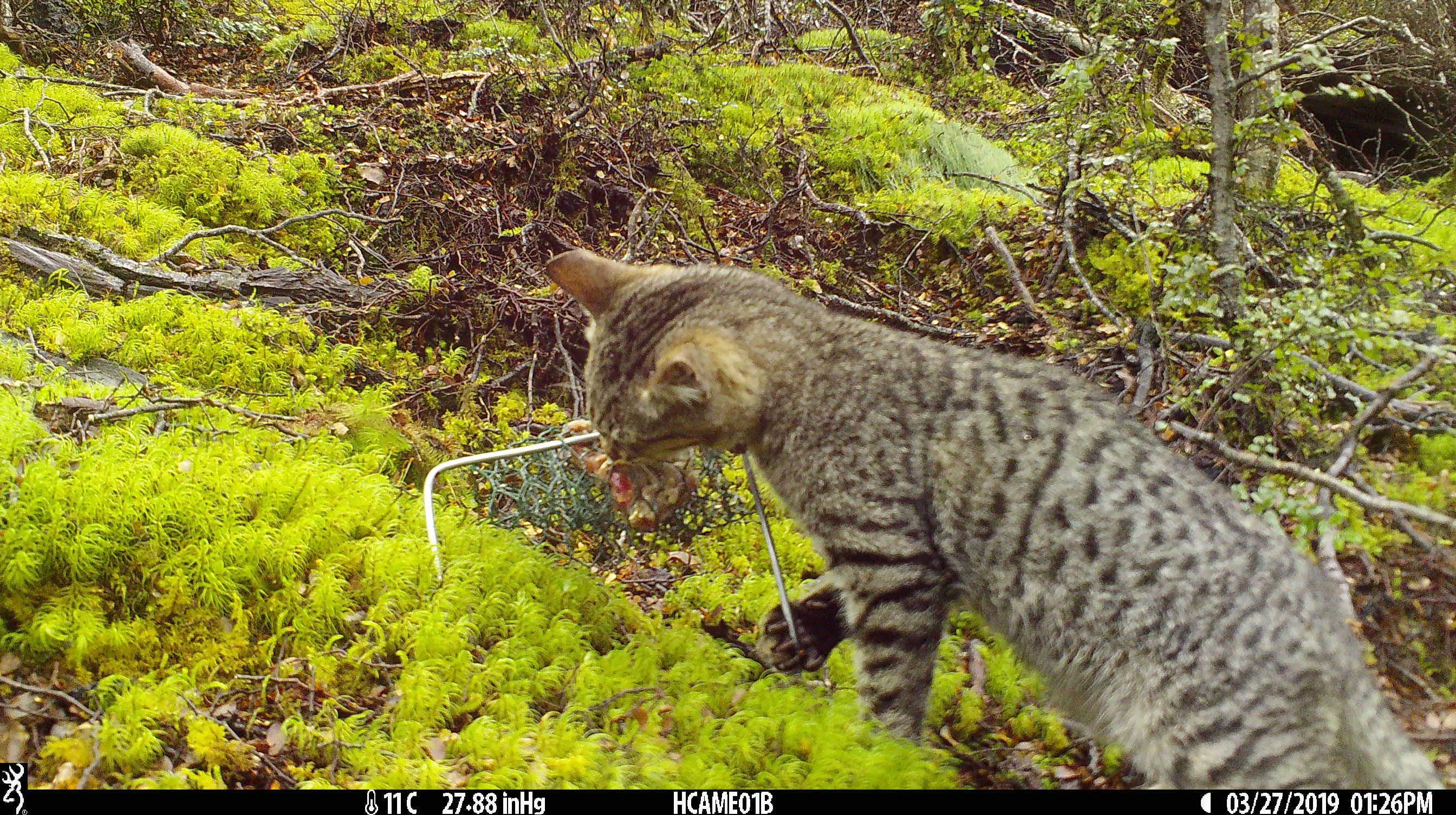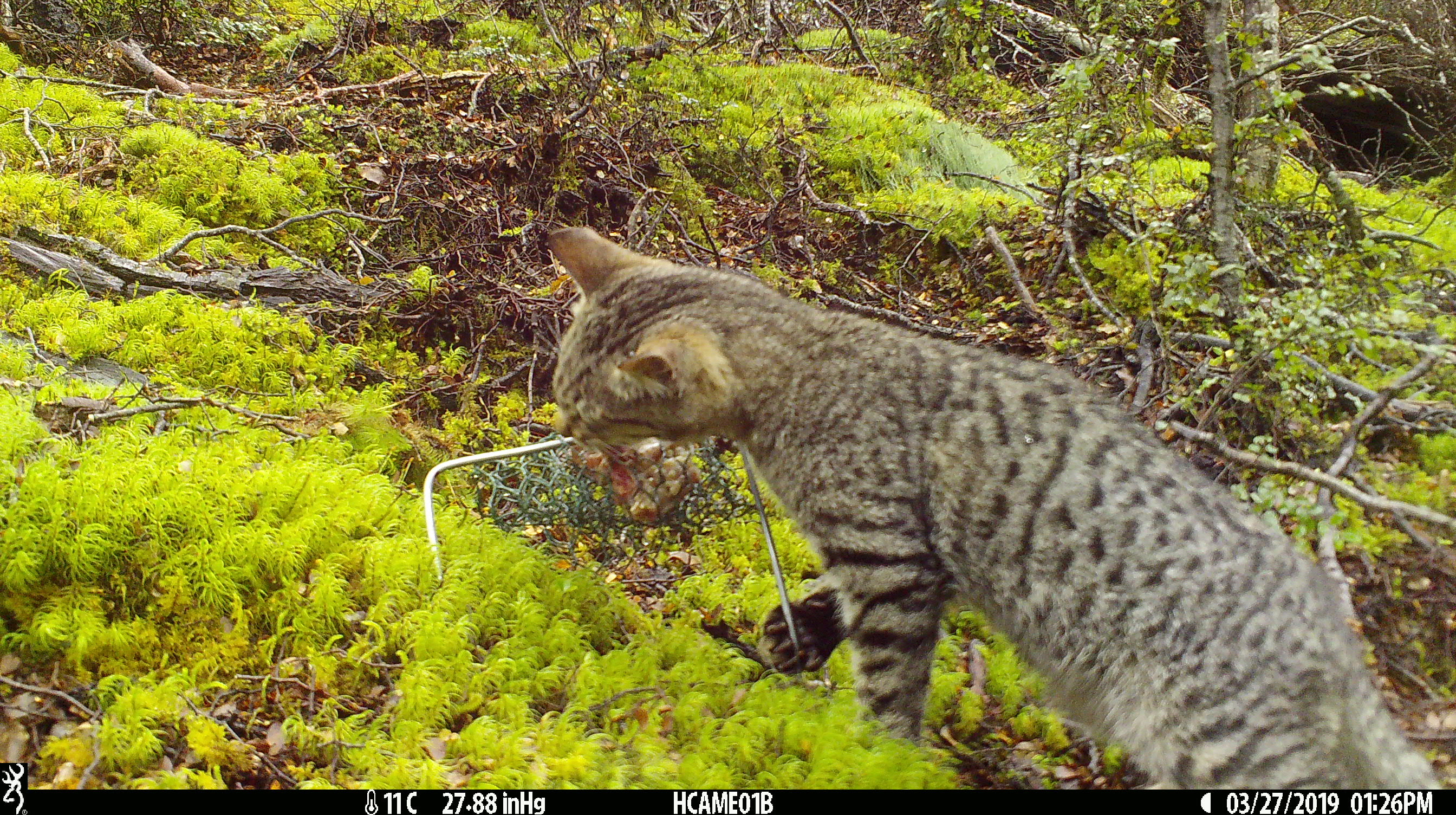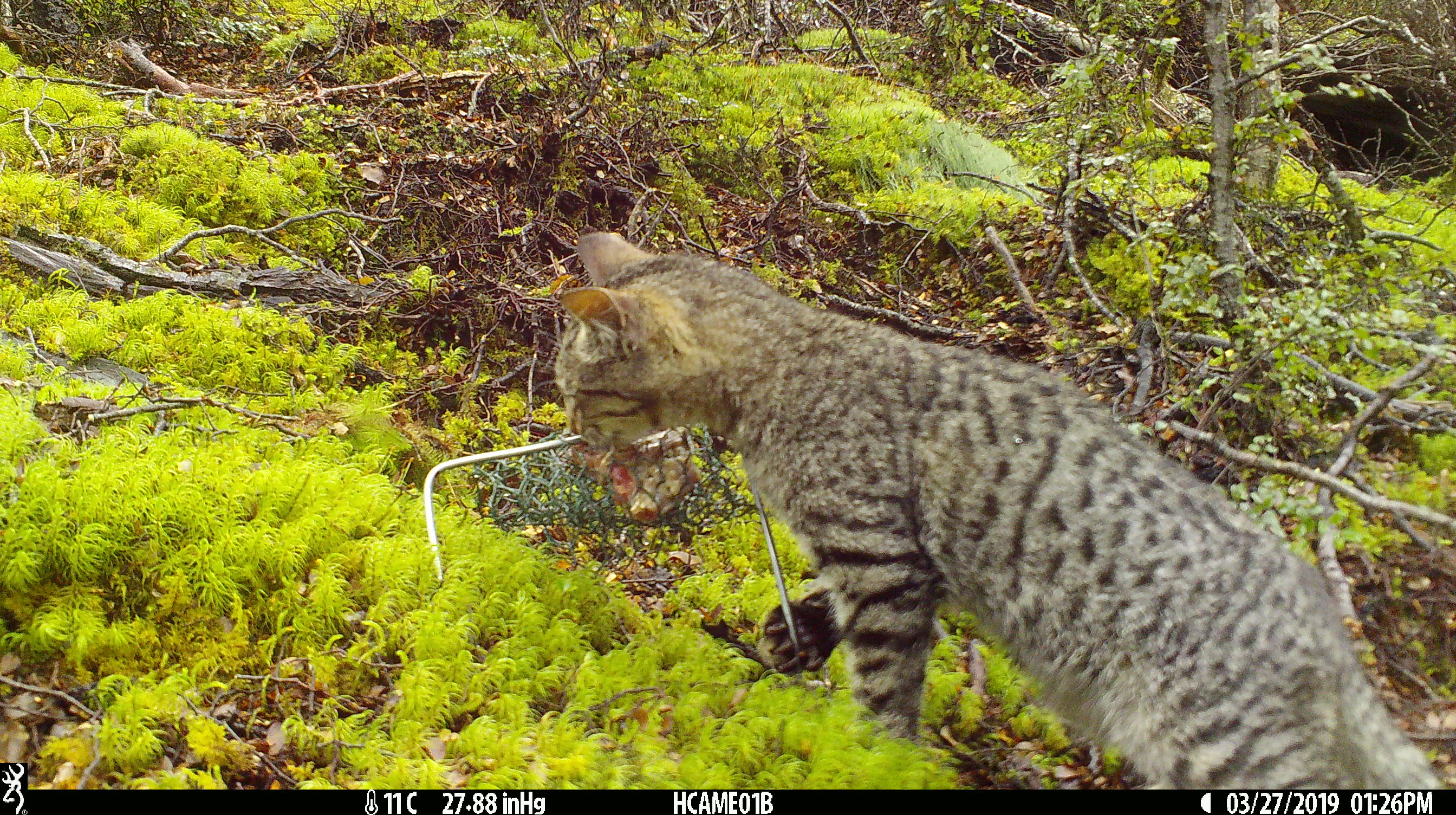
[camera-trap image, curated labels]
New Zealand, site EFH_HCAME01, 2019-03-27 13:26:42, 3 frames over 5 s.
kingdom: Animalia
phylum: Chordata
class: Mammalia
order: Carnivora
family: Felidae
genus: Felis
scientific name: Felis catus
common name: domestic cat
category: cat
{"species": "cat (domestic cat) (Felis catus)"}